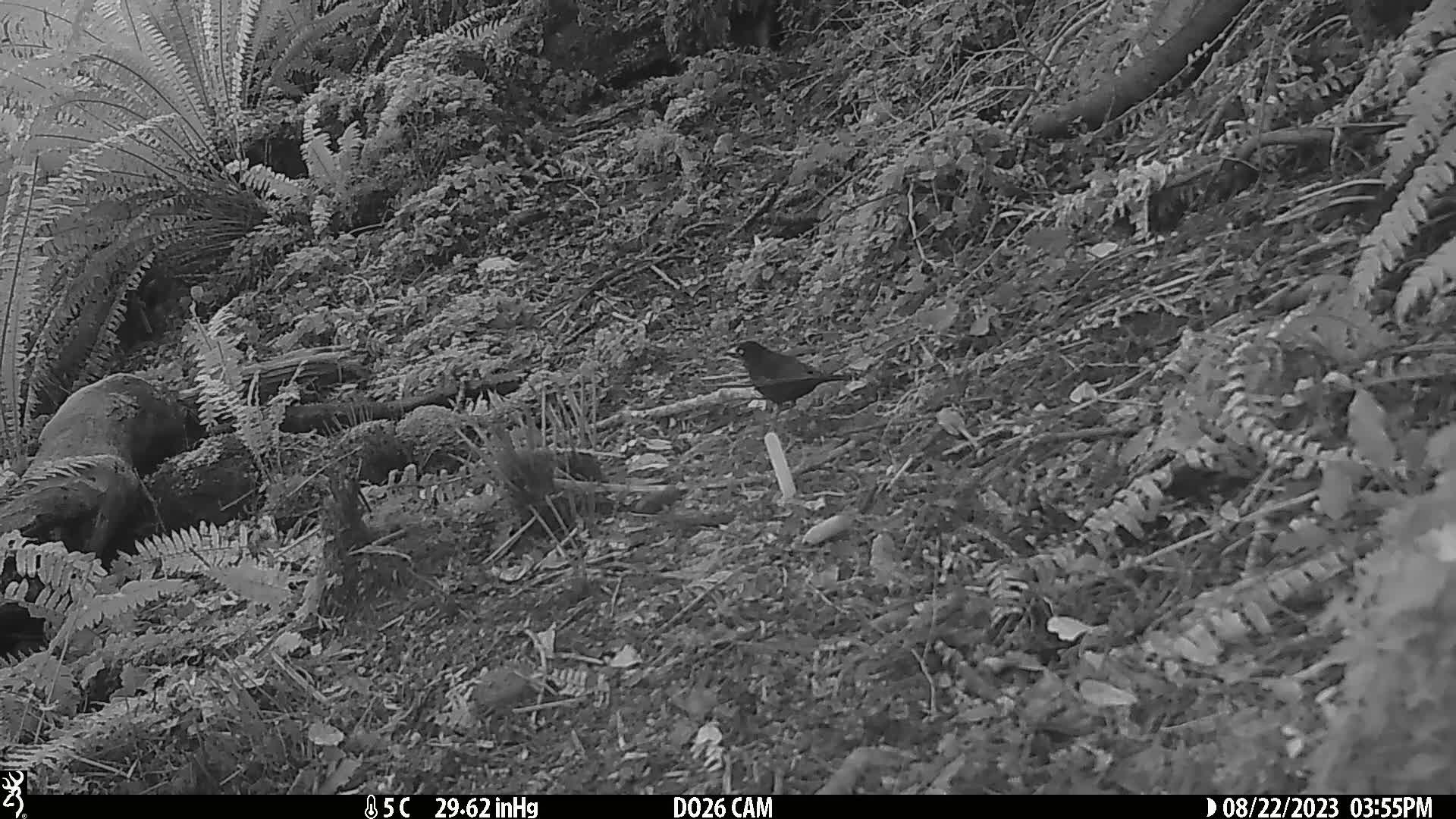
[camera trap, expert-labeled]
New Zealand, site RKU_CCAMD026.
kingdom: Animalia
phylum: Chordata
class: Aves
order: Passeriformes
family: Turdidae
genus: Turdus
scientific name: Turdus merula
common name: eurasian blackbird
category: blackbird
Blackbird (eurasian blackbird) (Turdus merula).